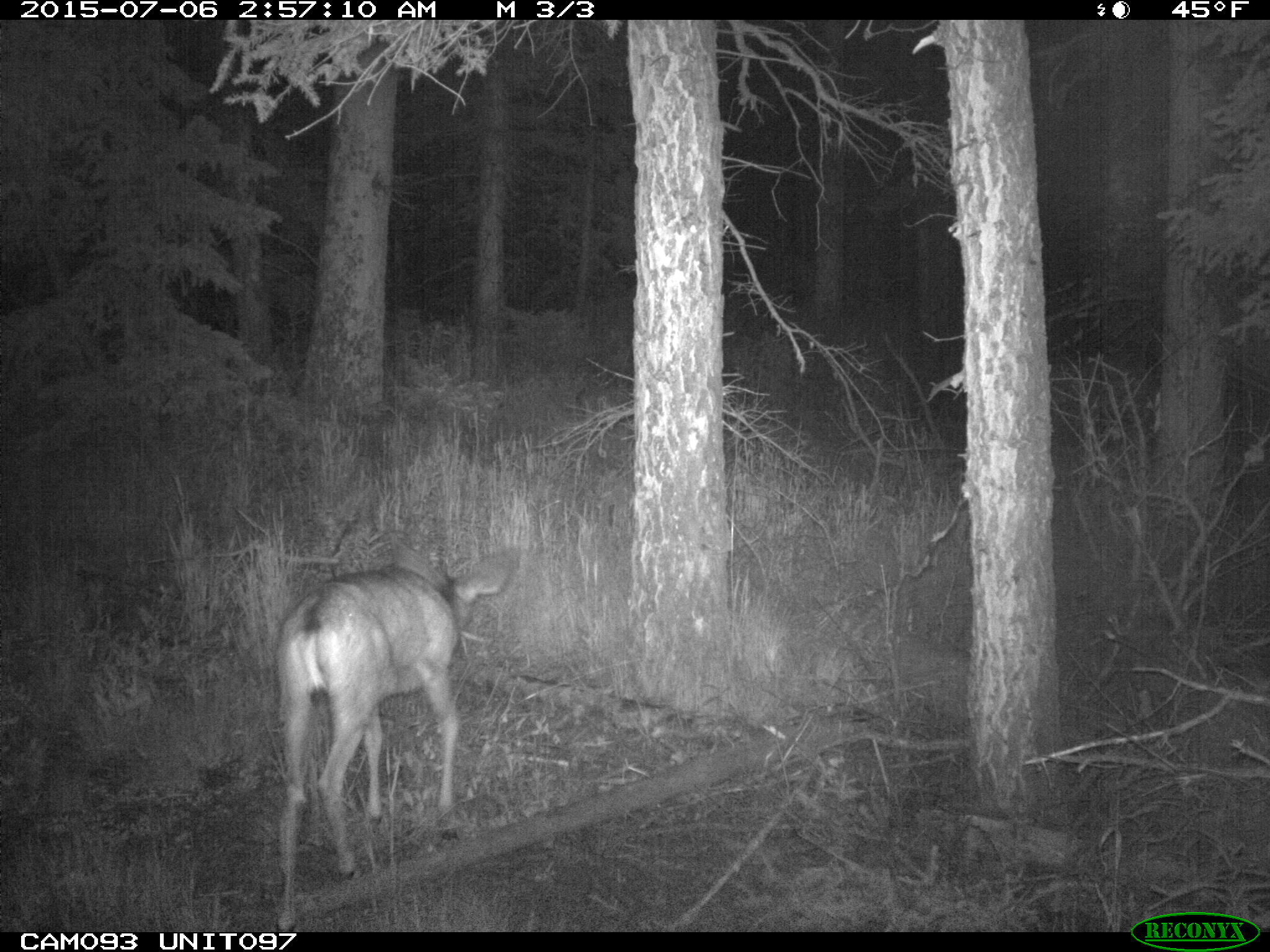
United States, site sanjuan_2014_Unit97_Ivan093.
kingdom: Animalia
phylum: Chordata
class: Mammalia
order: Artiodactyla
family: Cervidae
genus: Odocoileus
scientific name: Odocoileus hemionus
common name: mule deer